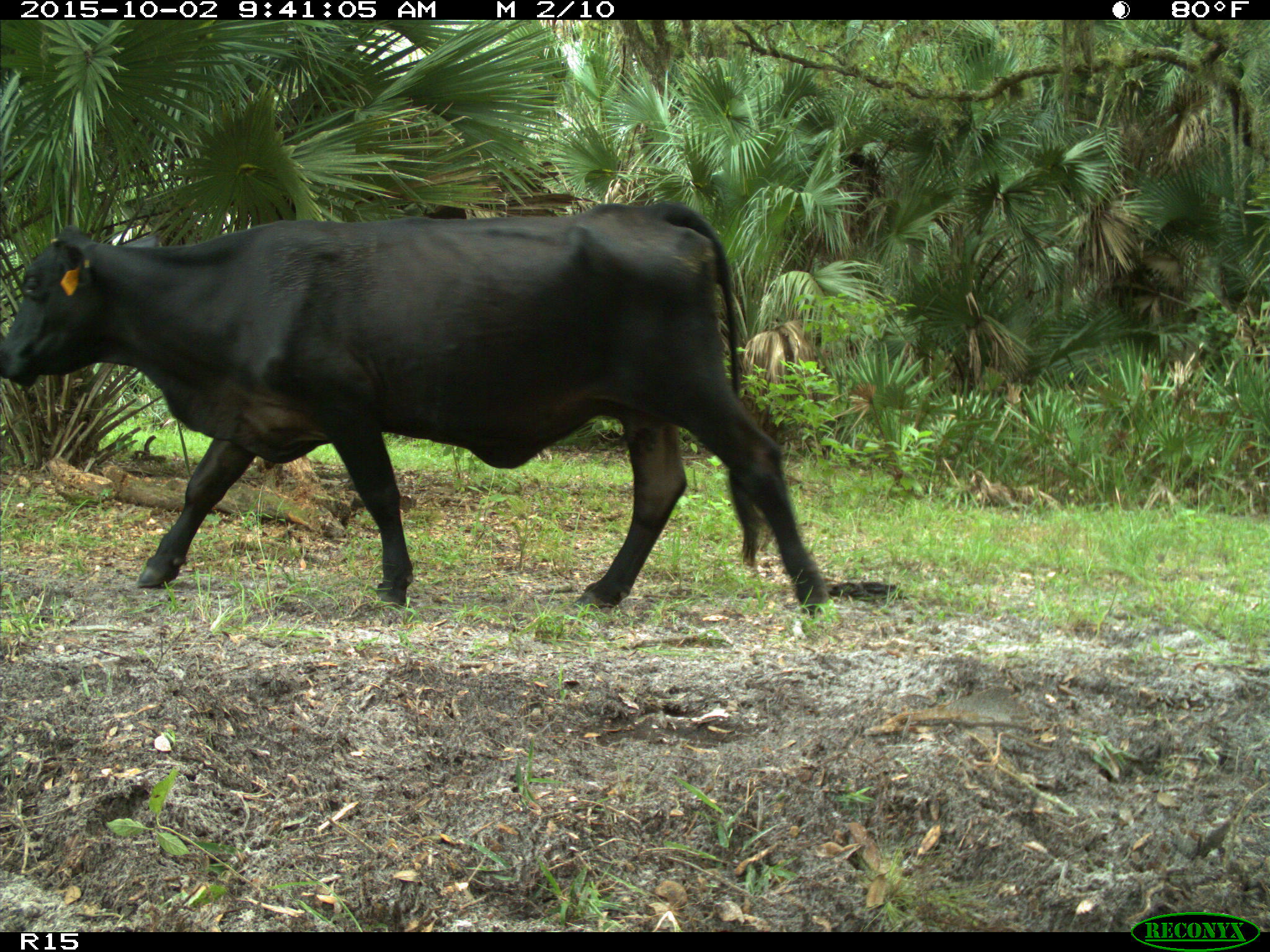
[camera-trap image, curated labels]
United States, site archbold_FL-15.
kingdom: Animalia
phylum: Chordata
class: Mammalia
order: Artiodactyla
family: Bovidae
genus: Bos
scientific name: Bos taurus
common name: domestic cow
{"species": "Bos taurus (domestic cow)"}